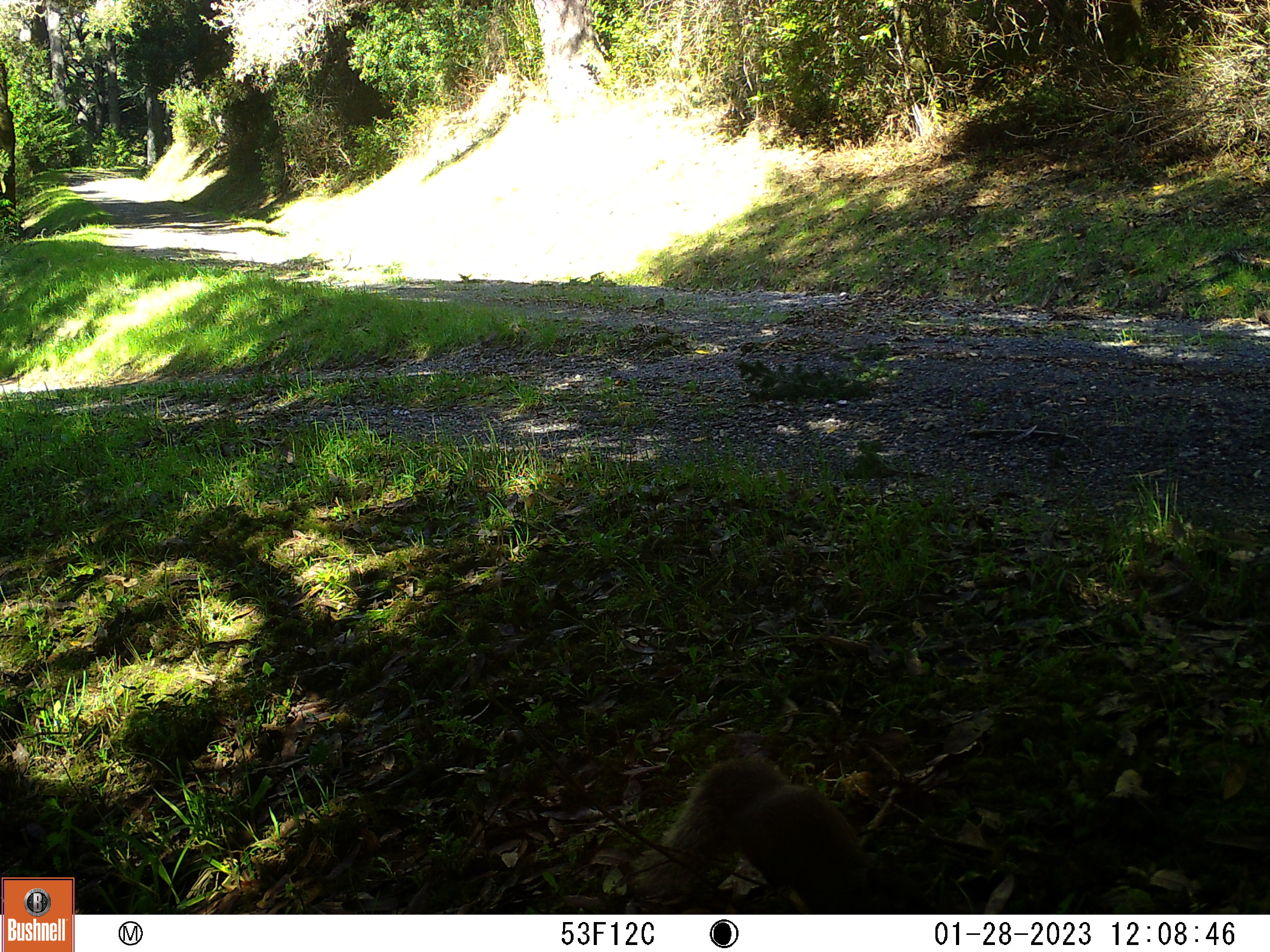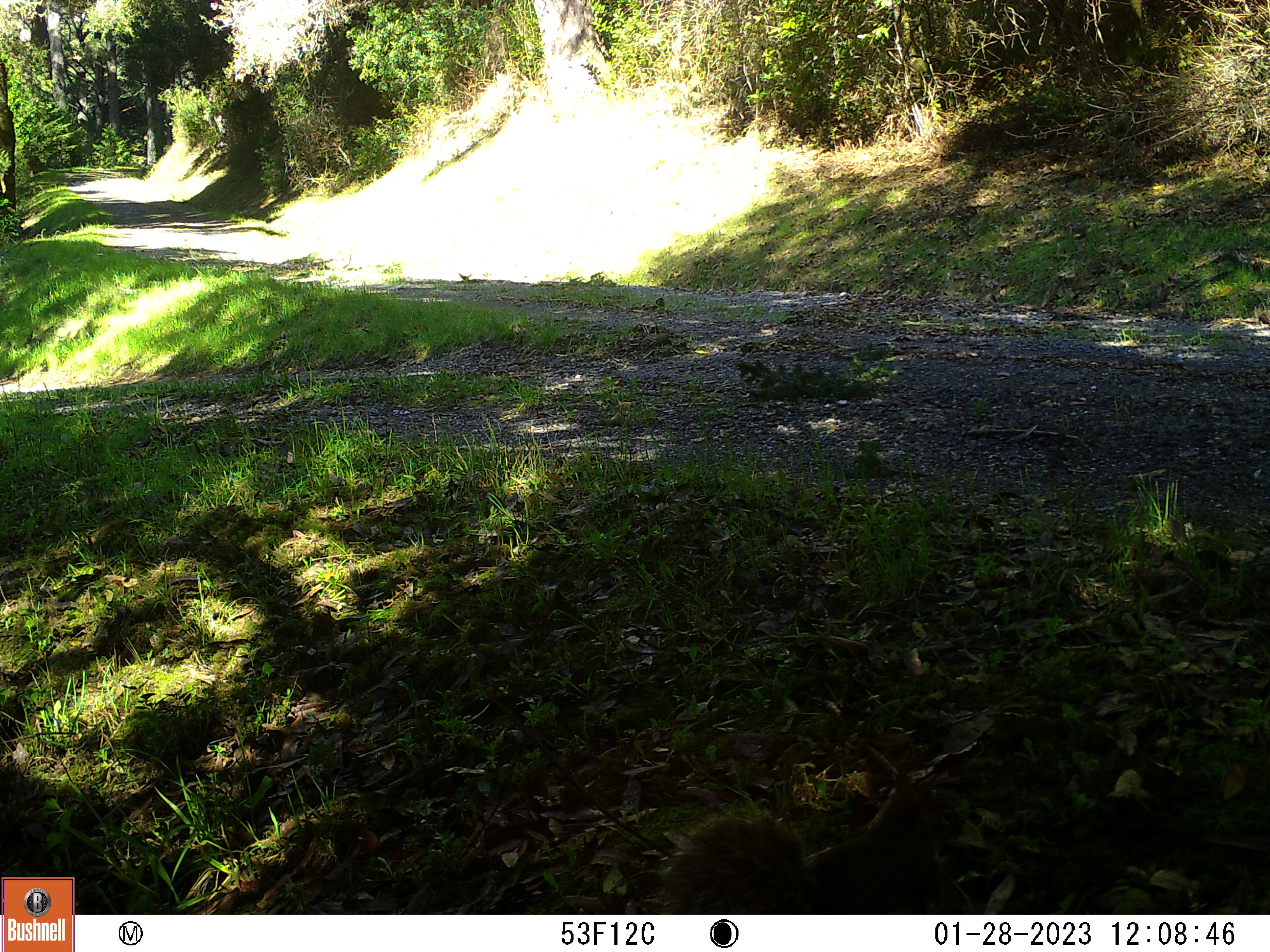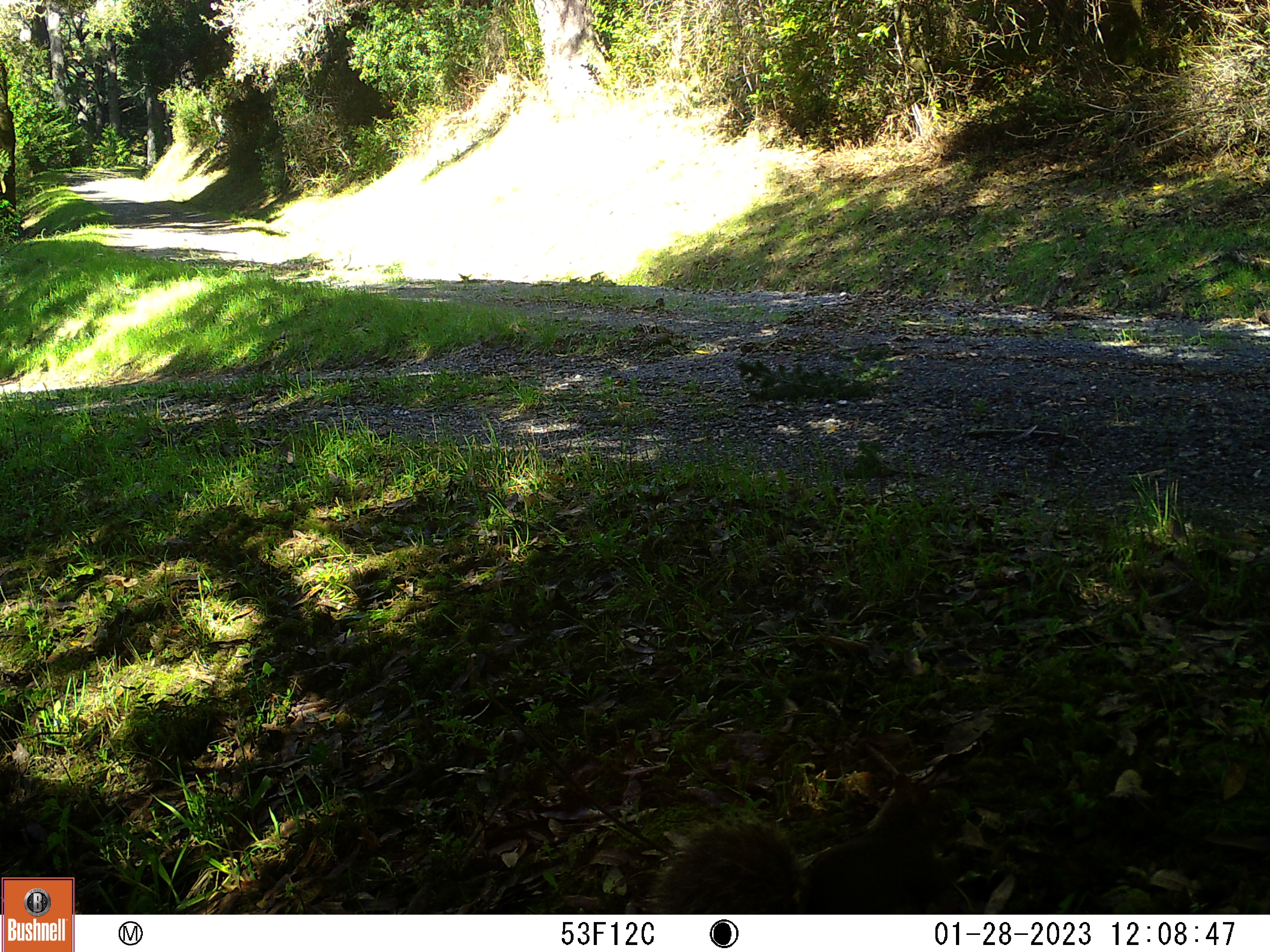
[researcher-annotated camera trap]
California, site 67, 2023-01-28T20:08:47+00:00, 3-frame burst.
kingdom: Animalia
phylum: Chordata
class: Mammalia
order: Rodentia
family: Sciuridae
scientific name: Sciuridae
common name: squirrel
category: unknown squirrel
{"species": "unknown squirrel (squirrel) (Sciuridae)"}